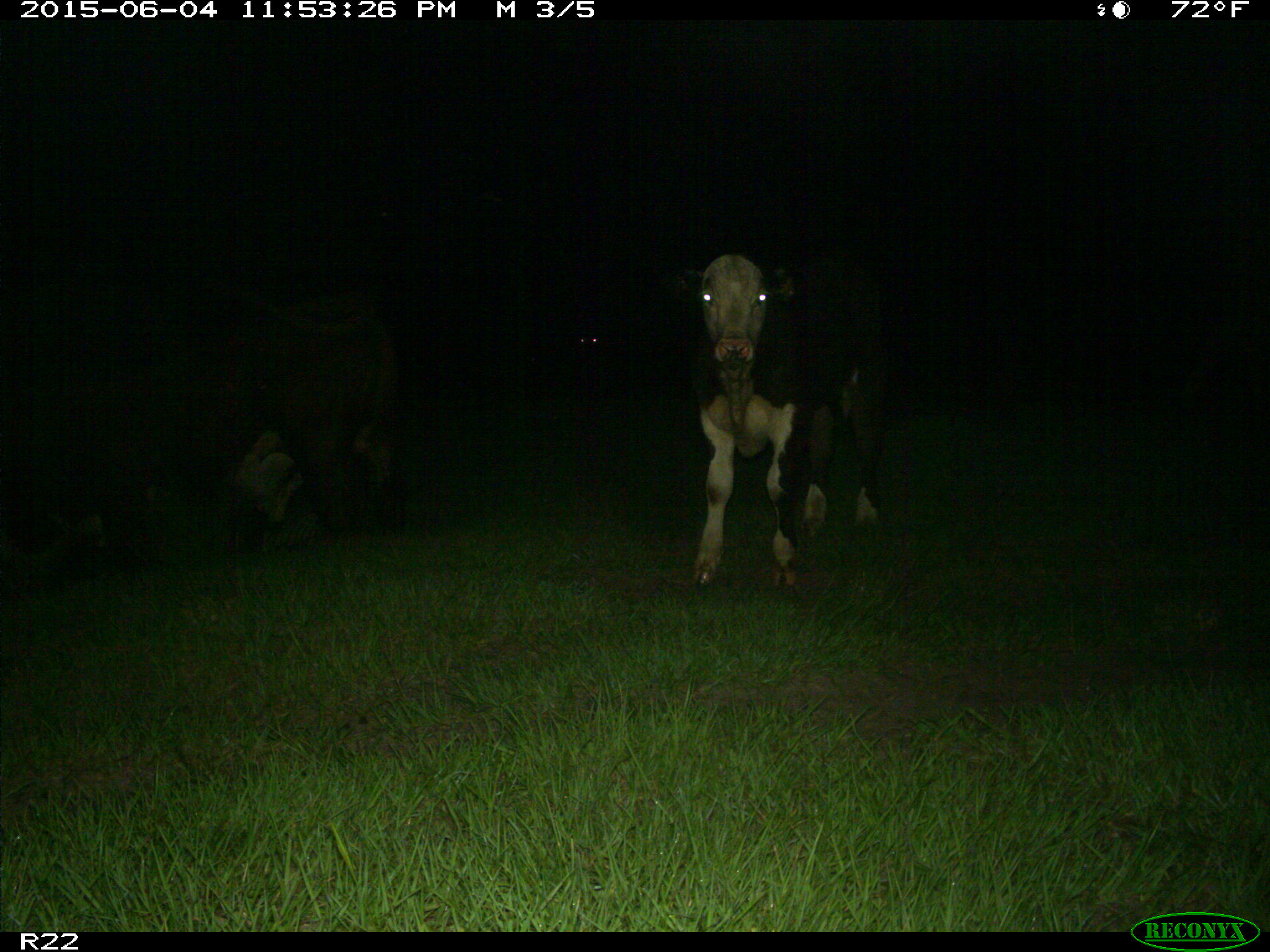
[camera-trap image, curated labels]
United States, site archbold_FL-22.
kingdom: Animalia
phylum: Chordata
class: Mammalia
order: Artiodactyla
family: Bovidae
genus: Bos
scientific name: Bos taurus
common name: domestic cow